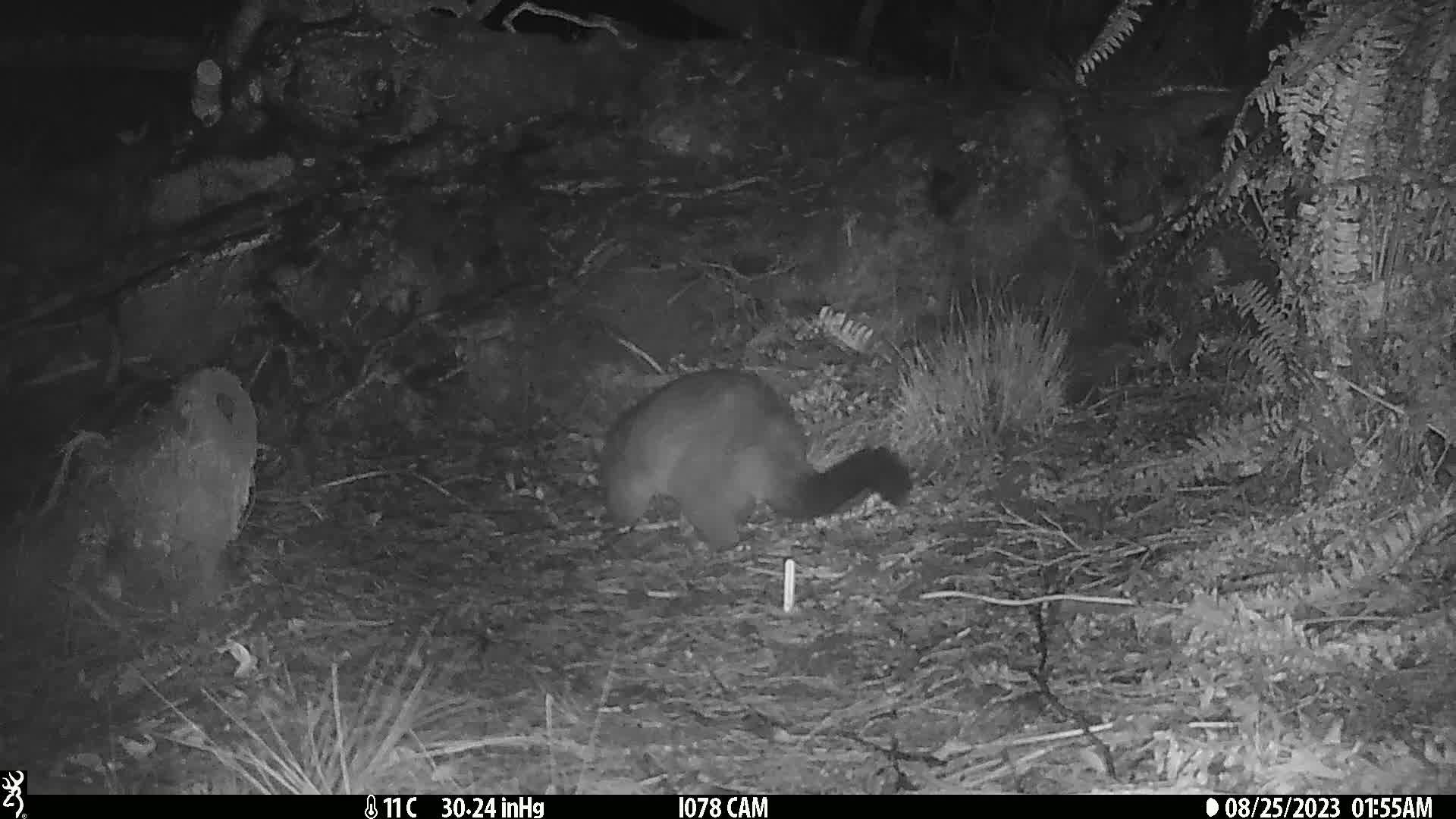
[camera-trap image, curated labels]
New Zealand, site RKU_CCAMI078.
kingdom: Animalia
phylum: Chordata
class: Mammalia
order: Diprotodontia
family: Phalangeridae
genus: Trichosurus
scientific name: Trichosurus vulpecula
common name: common brushtail possum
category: possum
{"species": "possum (common brushtail possum) (Trichosurus vulpecula)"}